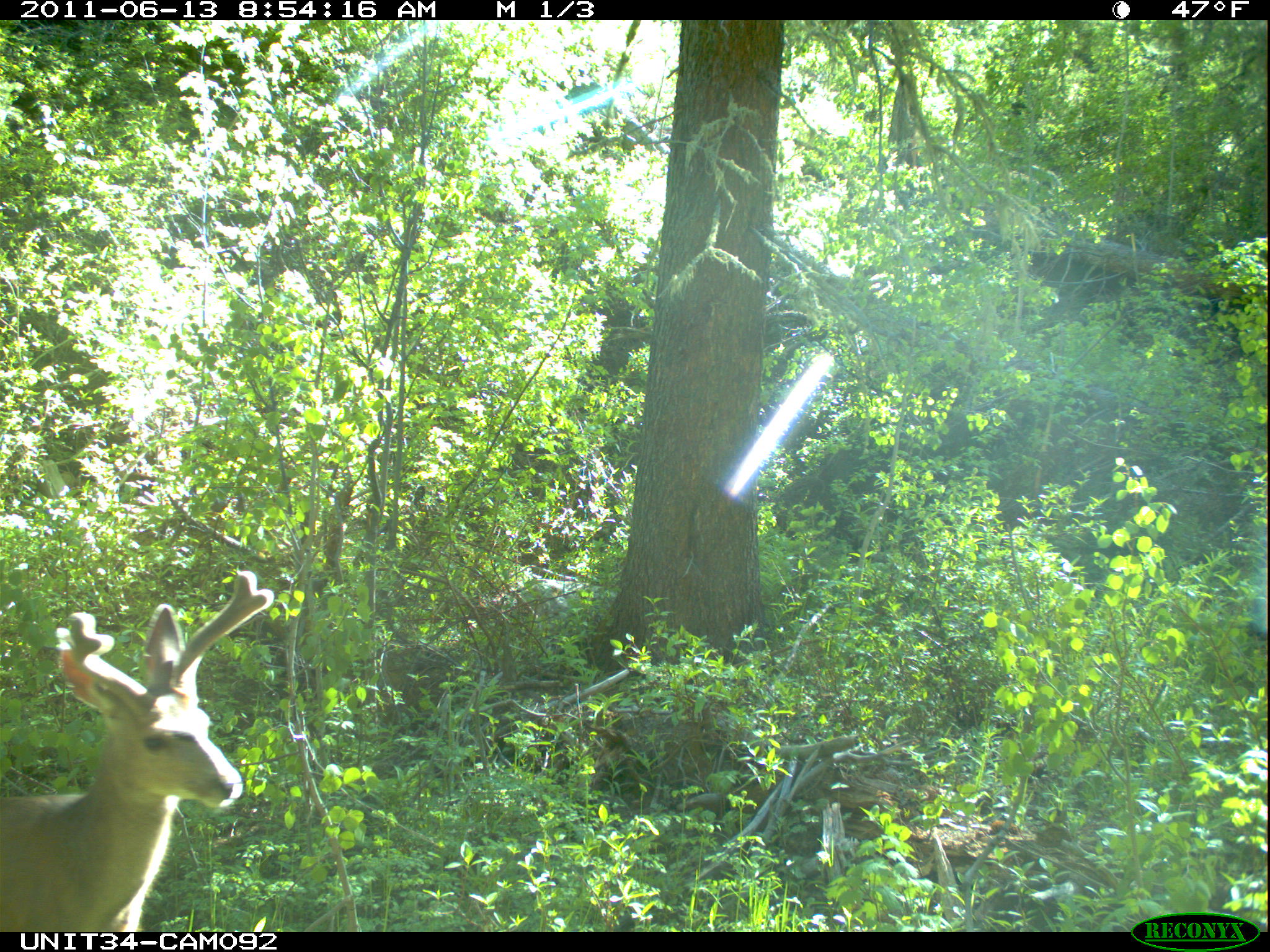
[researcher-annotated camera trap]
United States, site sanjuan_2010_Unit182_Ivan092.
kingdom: Animalia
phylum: Chordata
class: Mammalia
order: Artiodactyla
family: Cervidae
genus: Odocoileus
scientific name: Odocoileus hemionus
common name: mule deer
Odocoileus hemionus (mule deer).